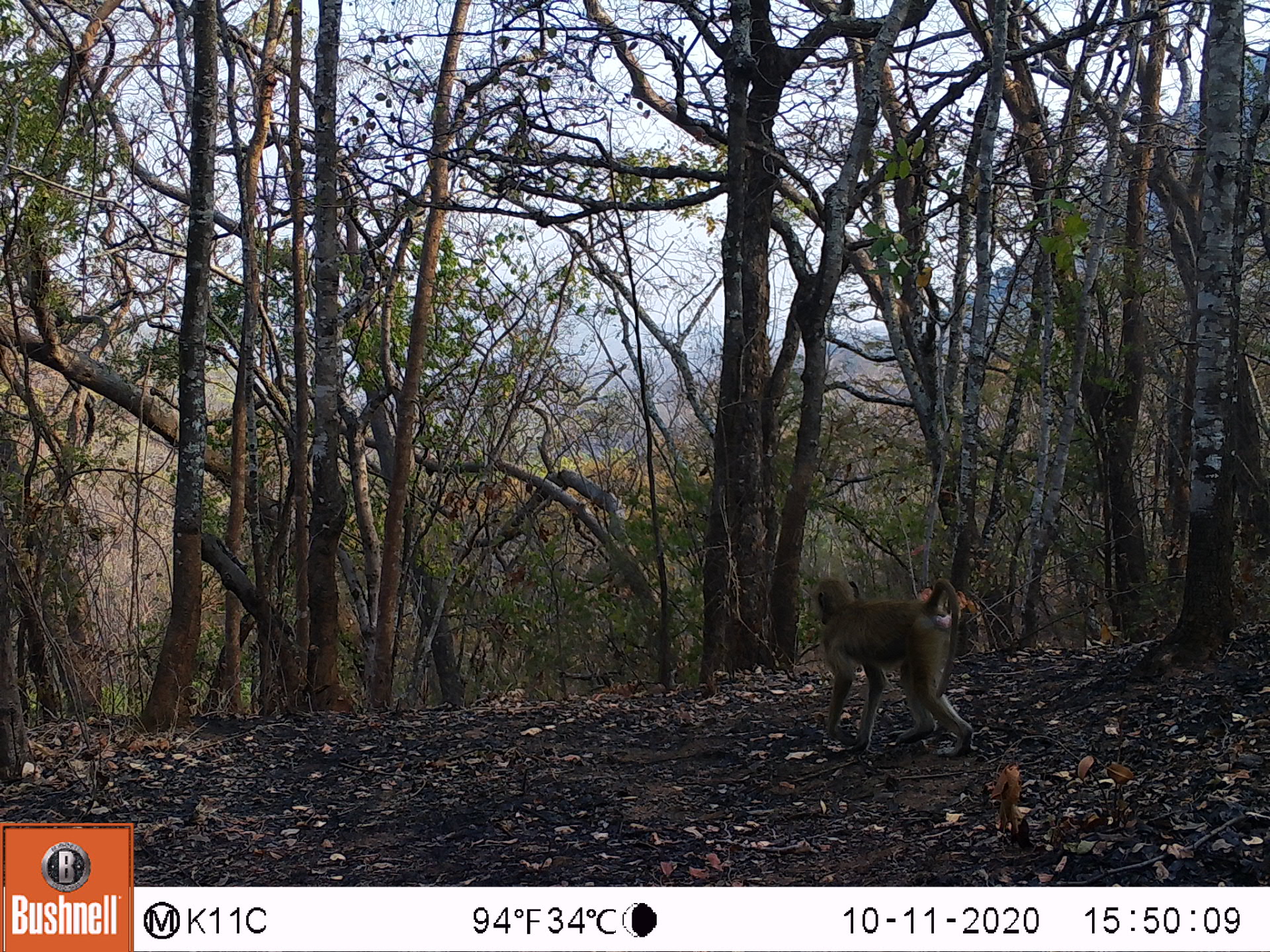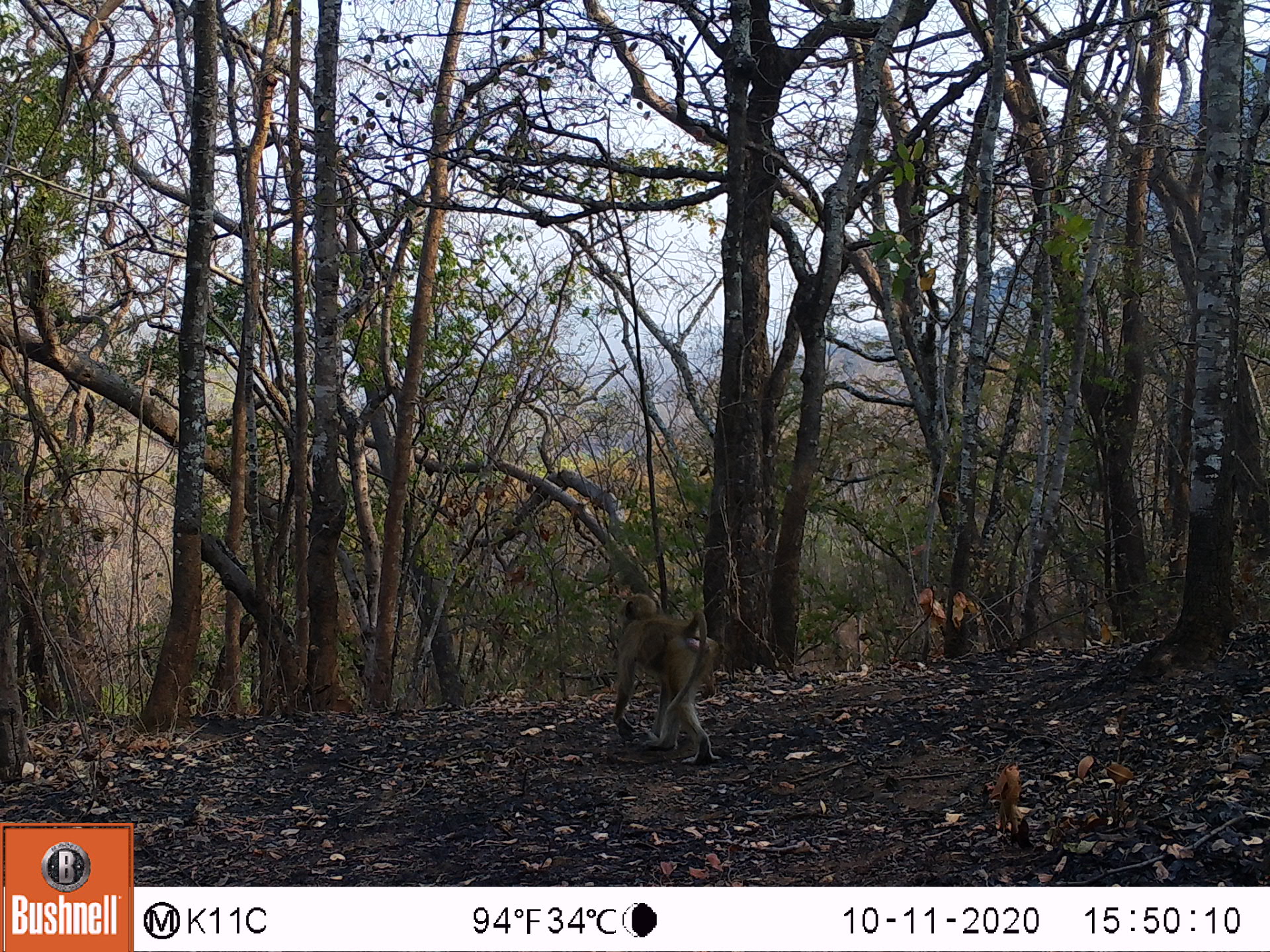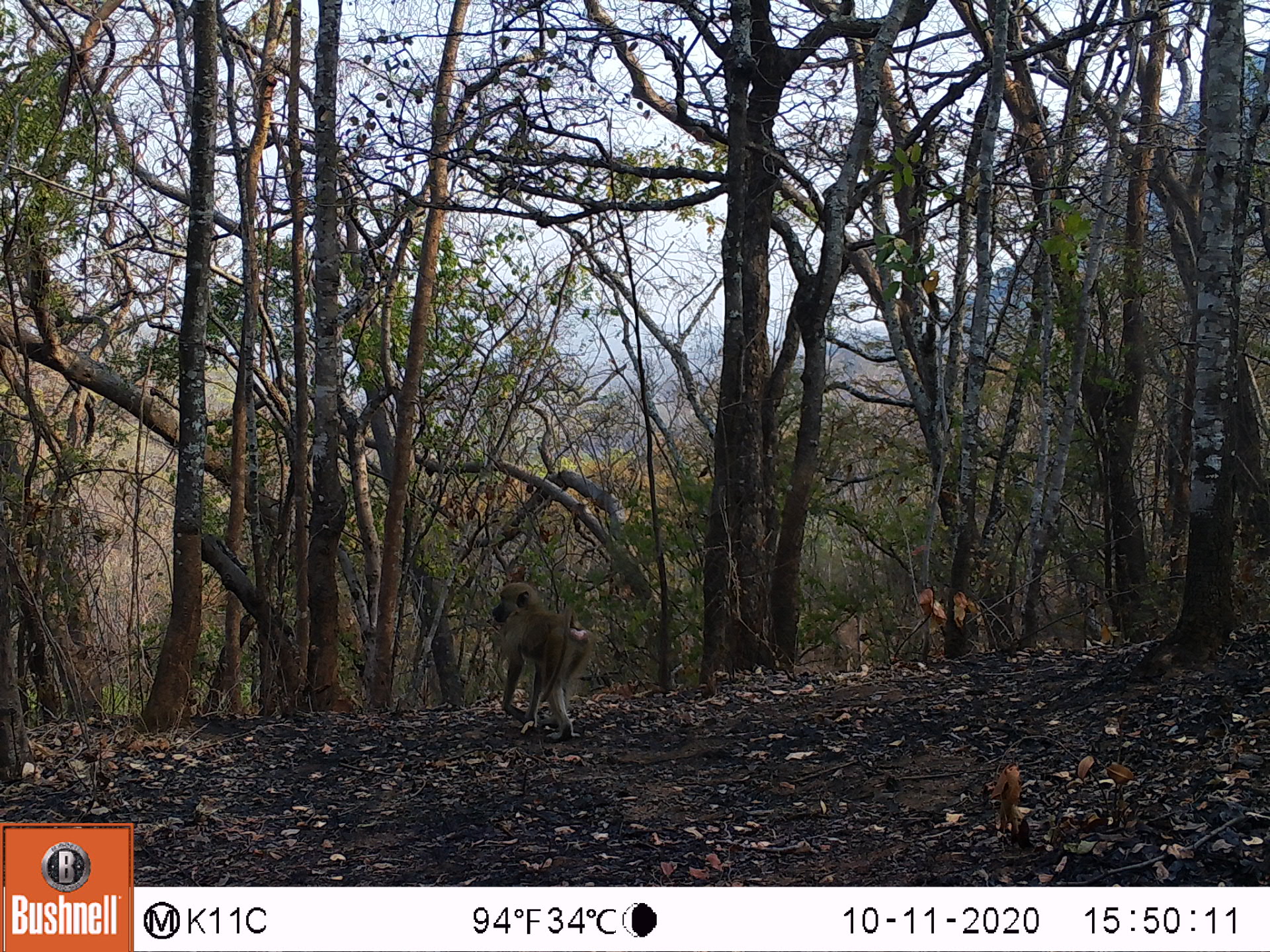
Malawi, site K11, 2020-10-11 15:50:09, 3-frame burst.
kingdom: Animalia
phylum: Chordata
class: Mammalia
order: Primates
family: Cercopithecidae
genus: Papio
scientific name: Papio cynocephalus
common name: yellow baboon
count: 1